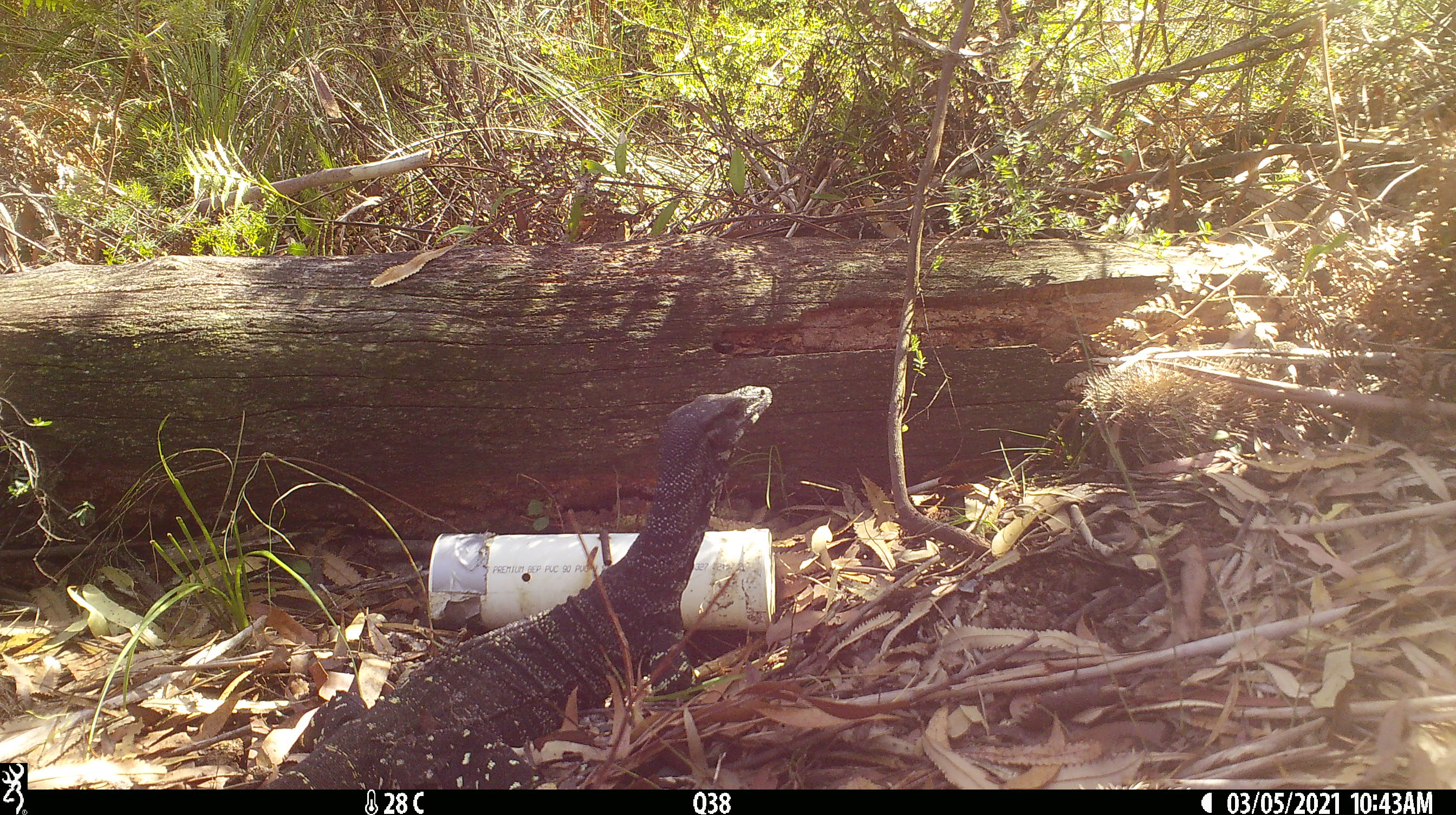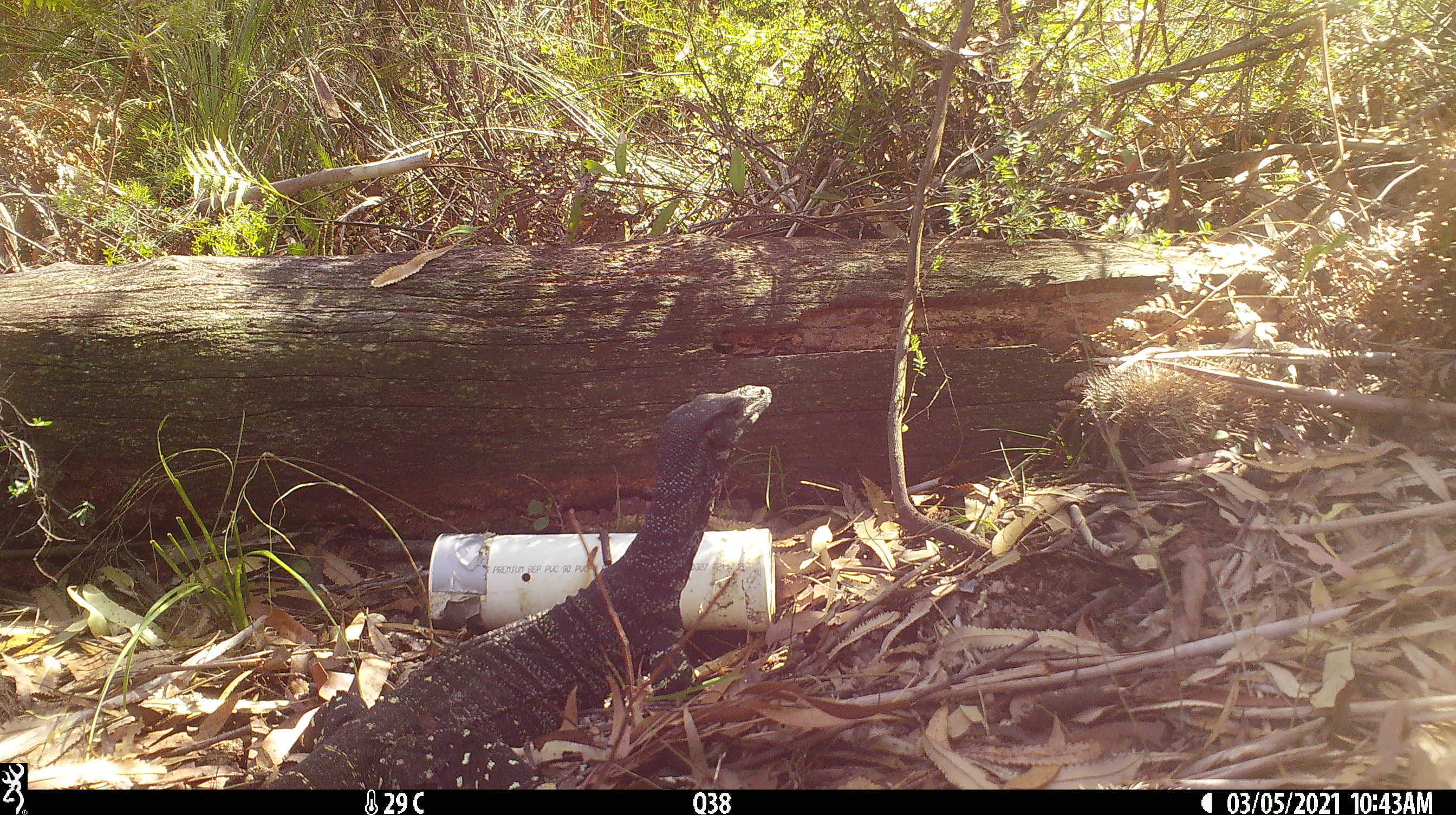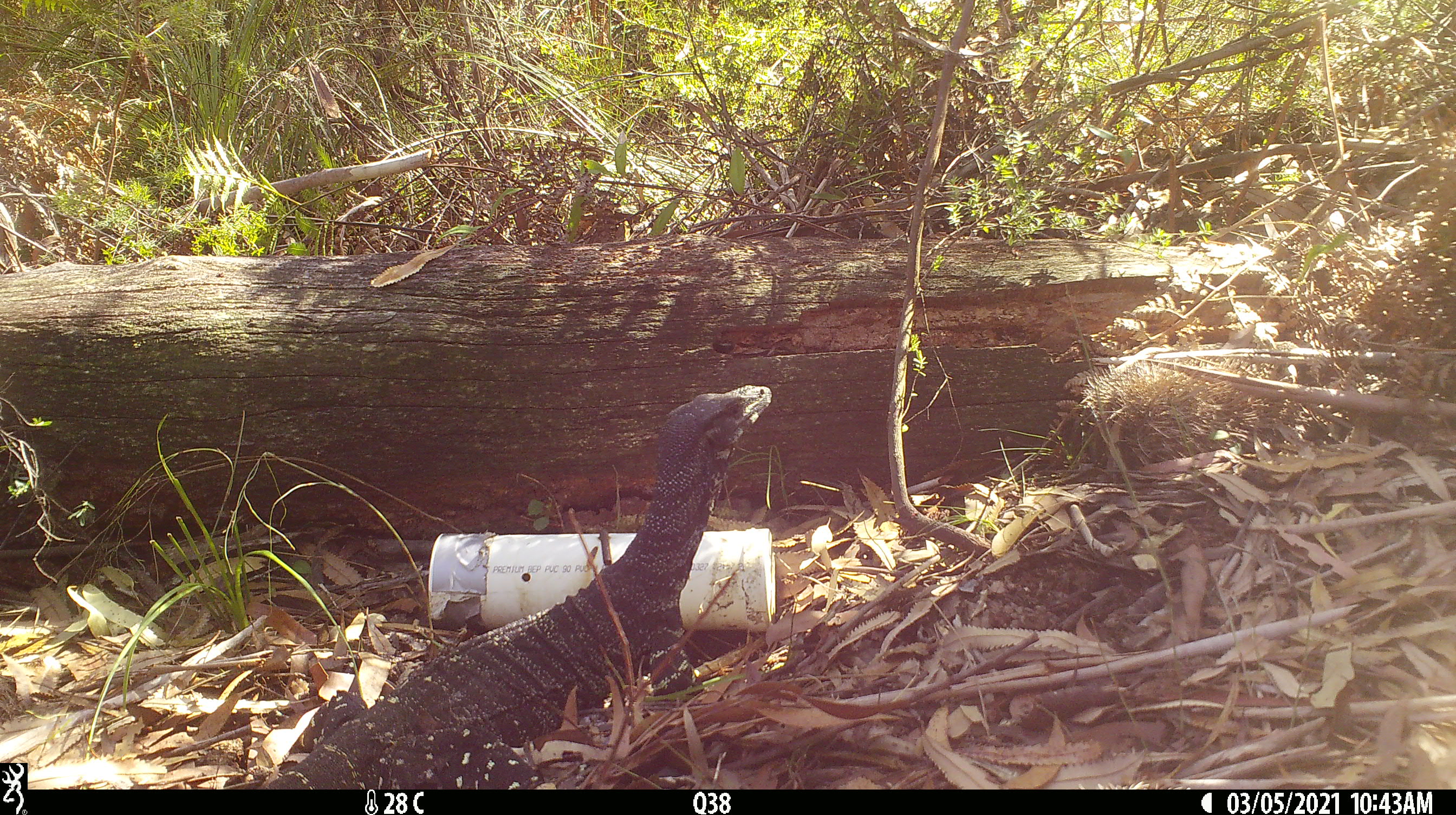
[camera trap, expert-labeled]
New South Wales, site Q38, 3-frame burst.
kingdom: Animalia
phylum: Chordata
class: Reptilia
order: Squamata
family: Varanidae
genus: Varanus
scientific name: Varanus varius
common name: lace monitor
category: goanna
Goanna (lace monitor) (Varanus varius).